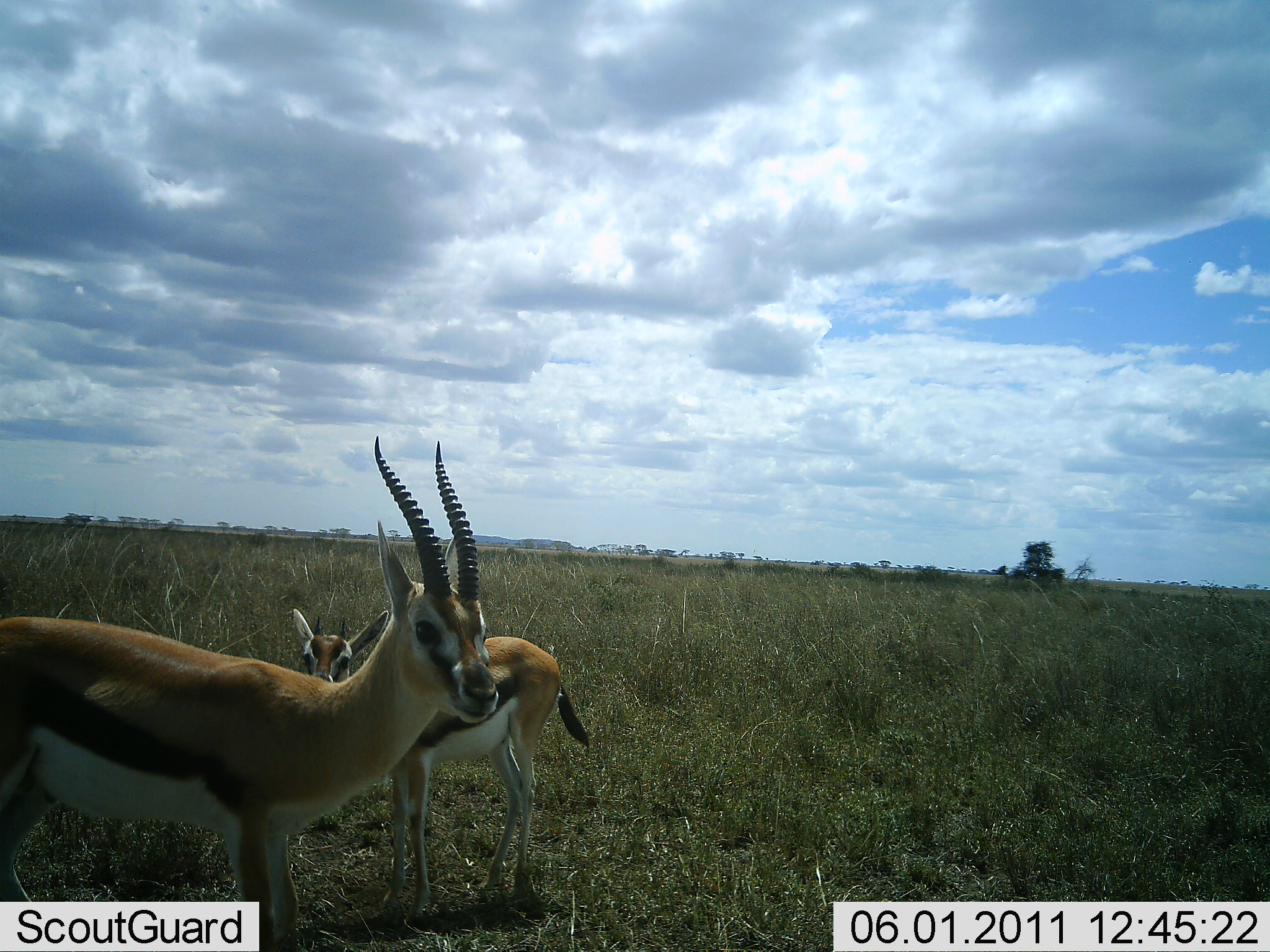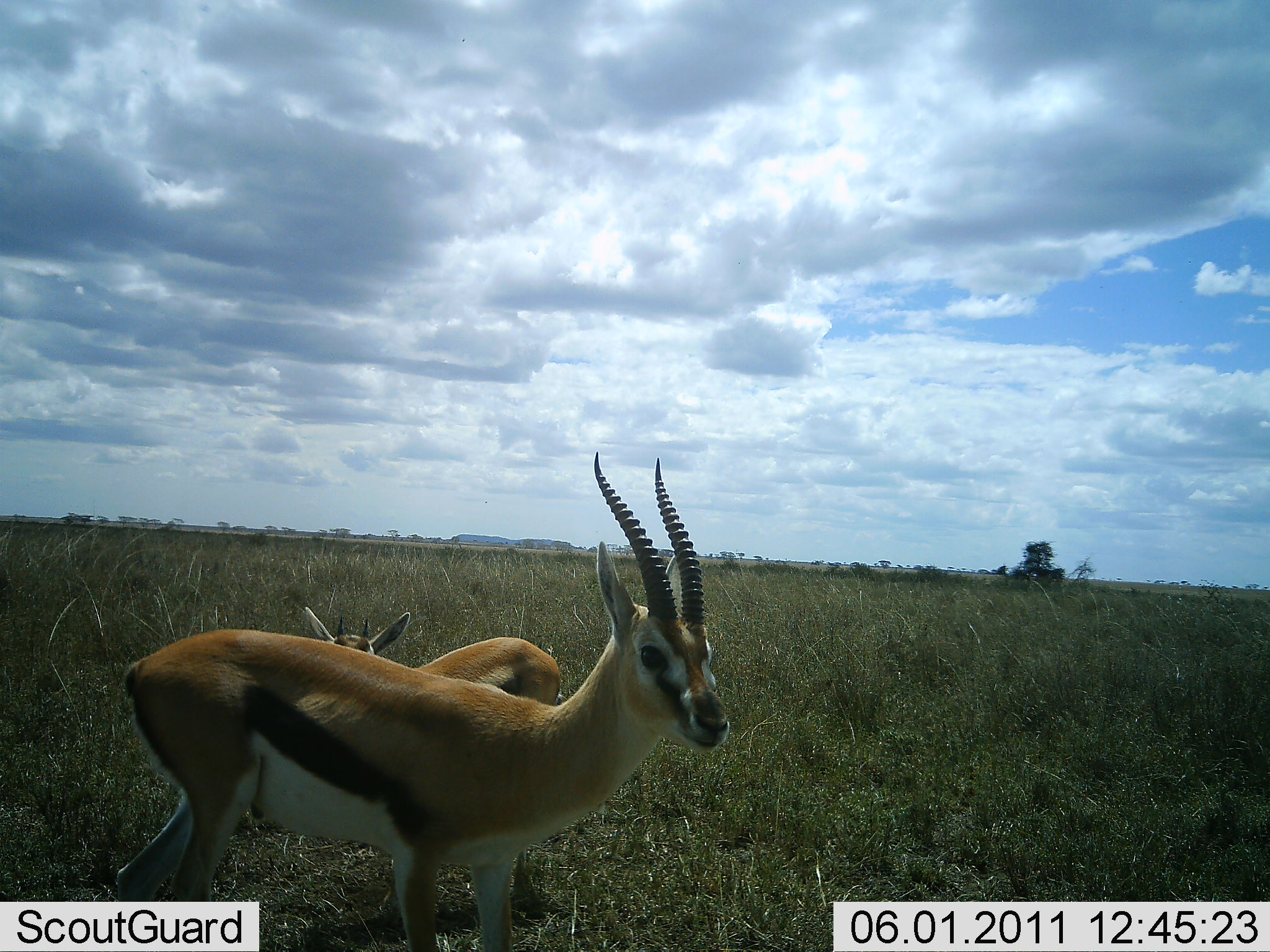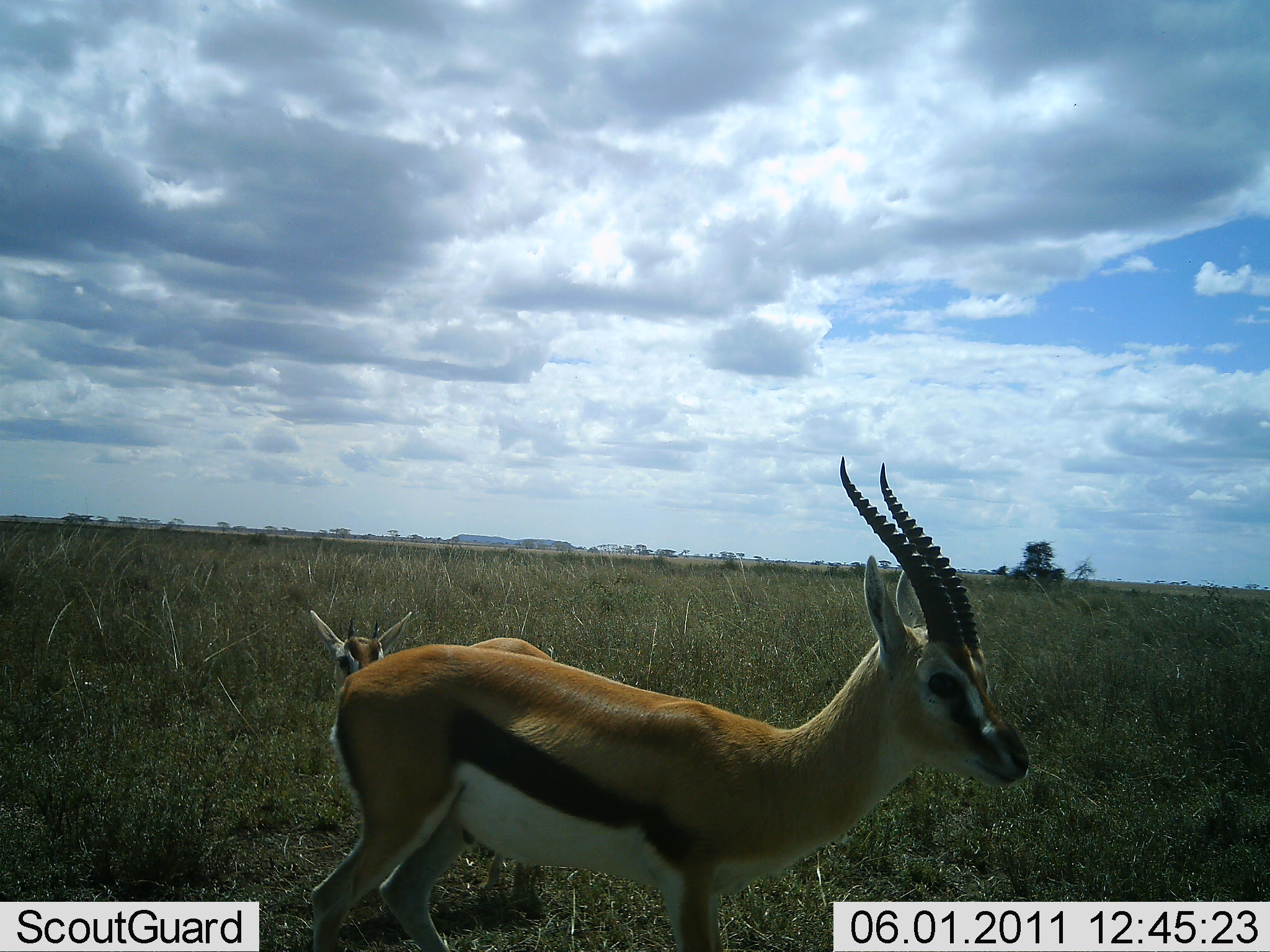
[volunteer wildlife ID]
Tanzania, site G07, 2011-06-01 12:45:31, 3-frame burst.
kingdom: Animalia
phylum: Chordata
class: Mammalia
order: Artiodactyla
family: Bovidae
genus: Eudorcas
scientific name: Eudorcas thomsonii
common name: thomson's gazelle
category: gazellethomsons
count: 2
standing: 91%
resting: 27%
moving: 36%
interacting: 0%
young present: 45%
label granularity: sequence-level